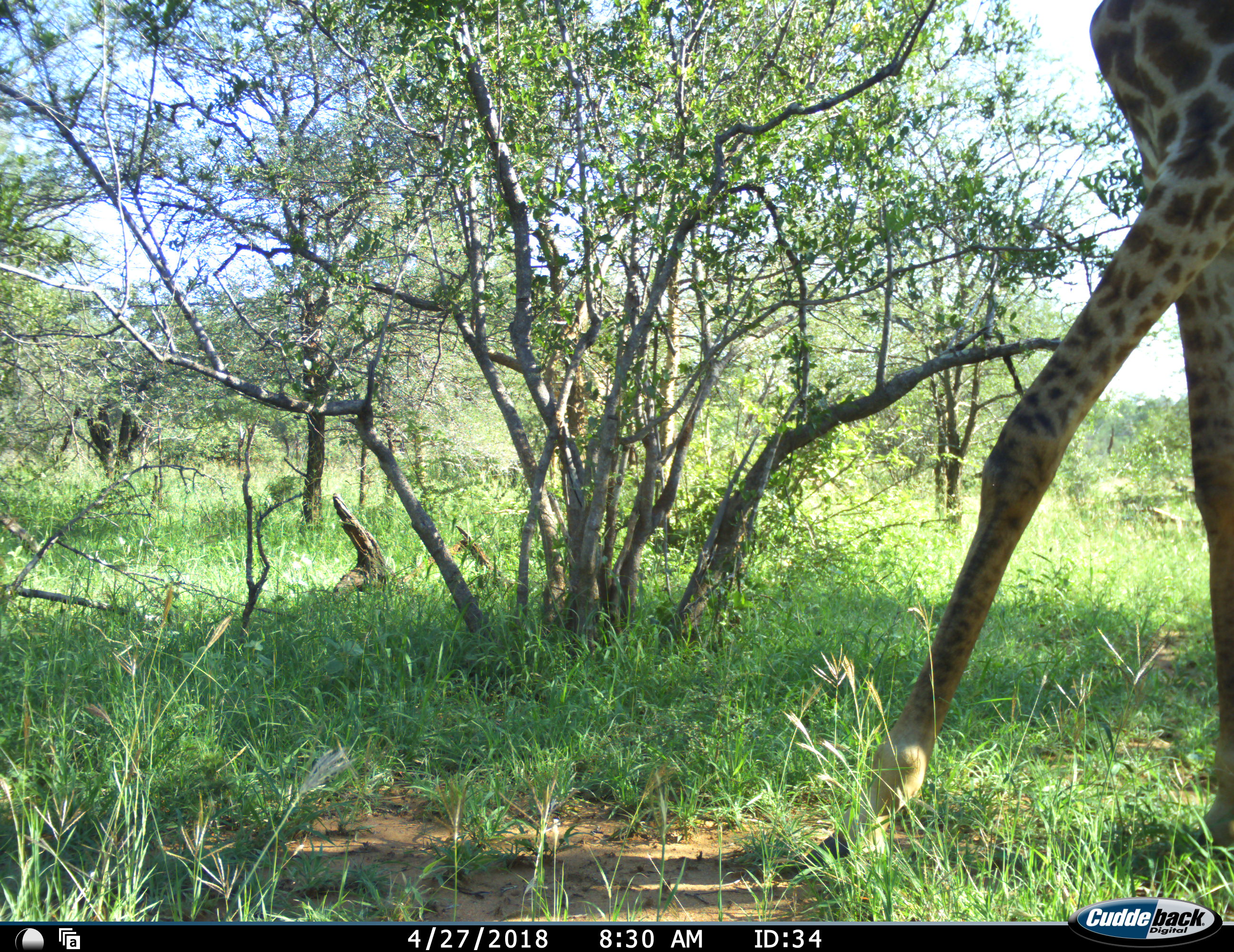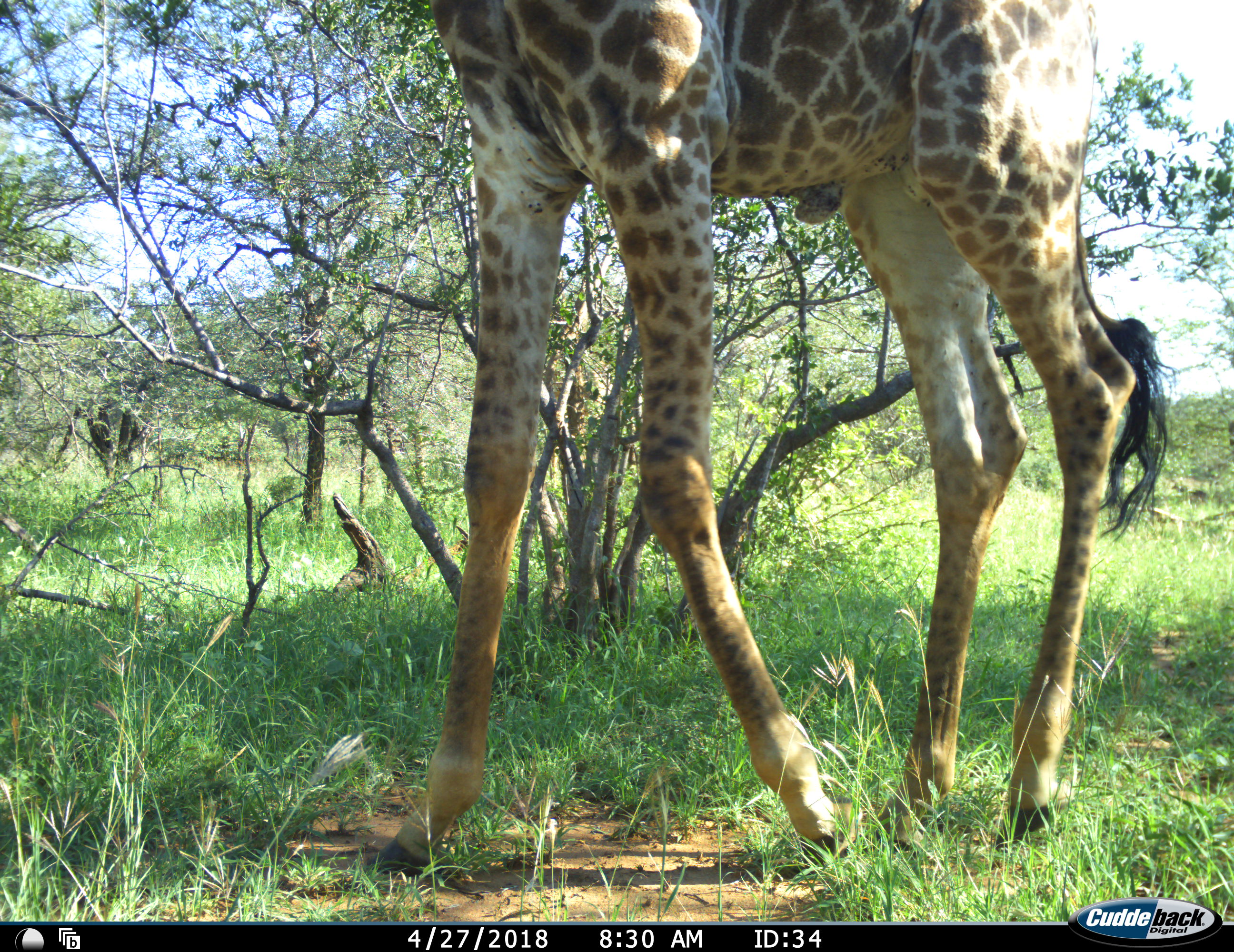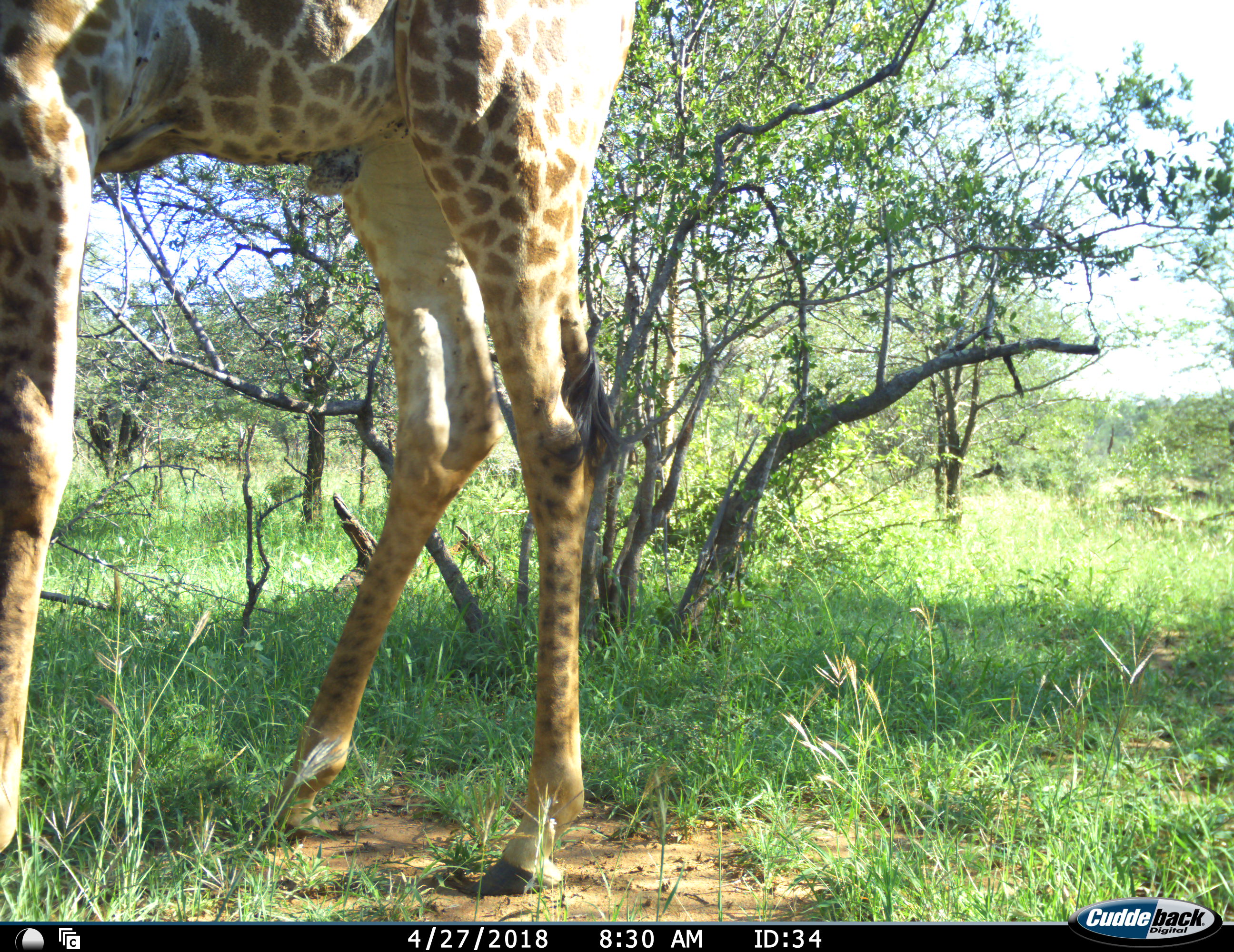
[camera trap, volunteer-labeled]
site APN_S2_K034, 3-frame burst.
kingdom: Animalia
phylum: Chordata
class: Mammalia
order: Artiodactyla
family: Giraffidae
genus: Giraffa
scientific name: Giraffa camelopardalis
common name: giraffe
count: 1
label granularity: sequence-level